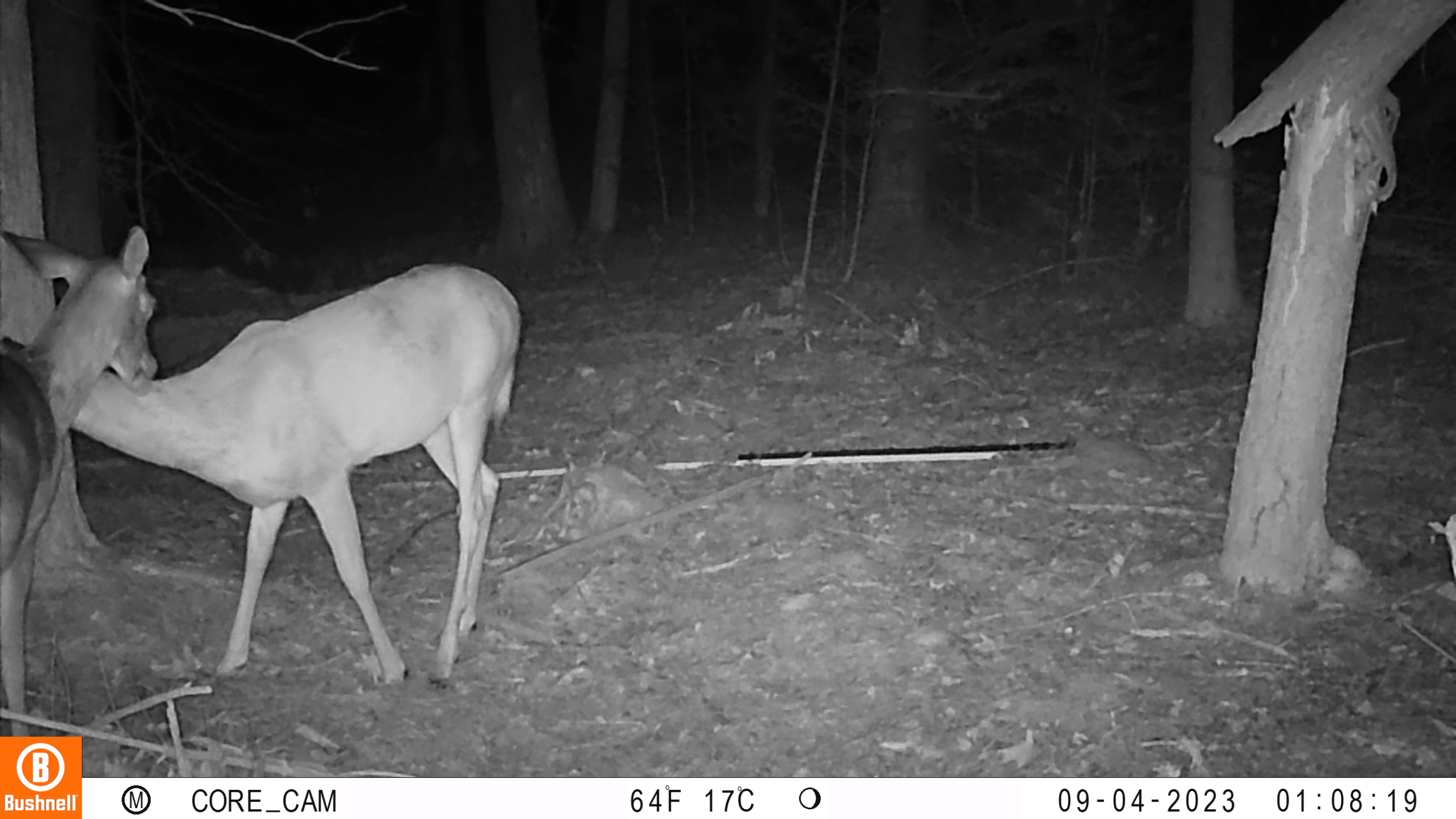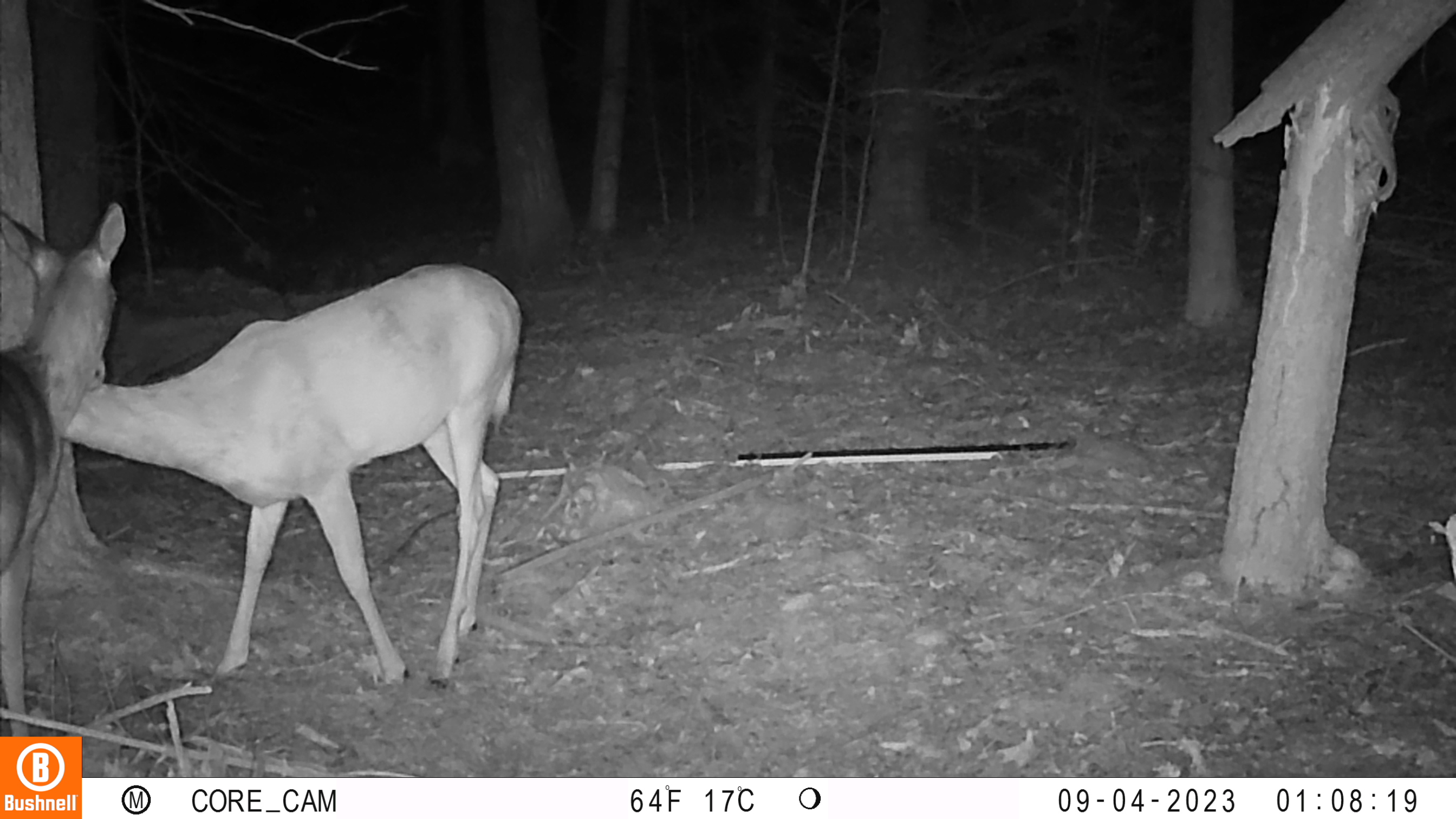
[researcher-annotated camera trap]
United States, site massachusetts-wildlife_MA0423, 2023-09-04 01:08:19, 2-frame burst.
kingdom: Animalia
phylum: Chordata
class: Mammalia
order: Artiodactyla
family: Cervidae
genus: Odocoileus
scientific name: Odocoileus virginianus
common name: white-tailed deer